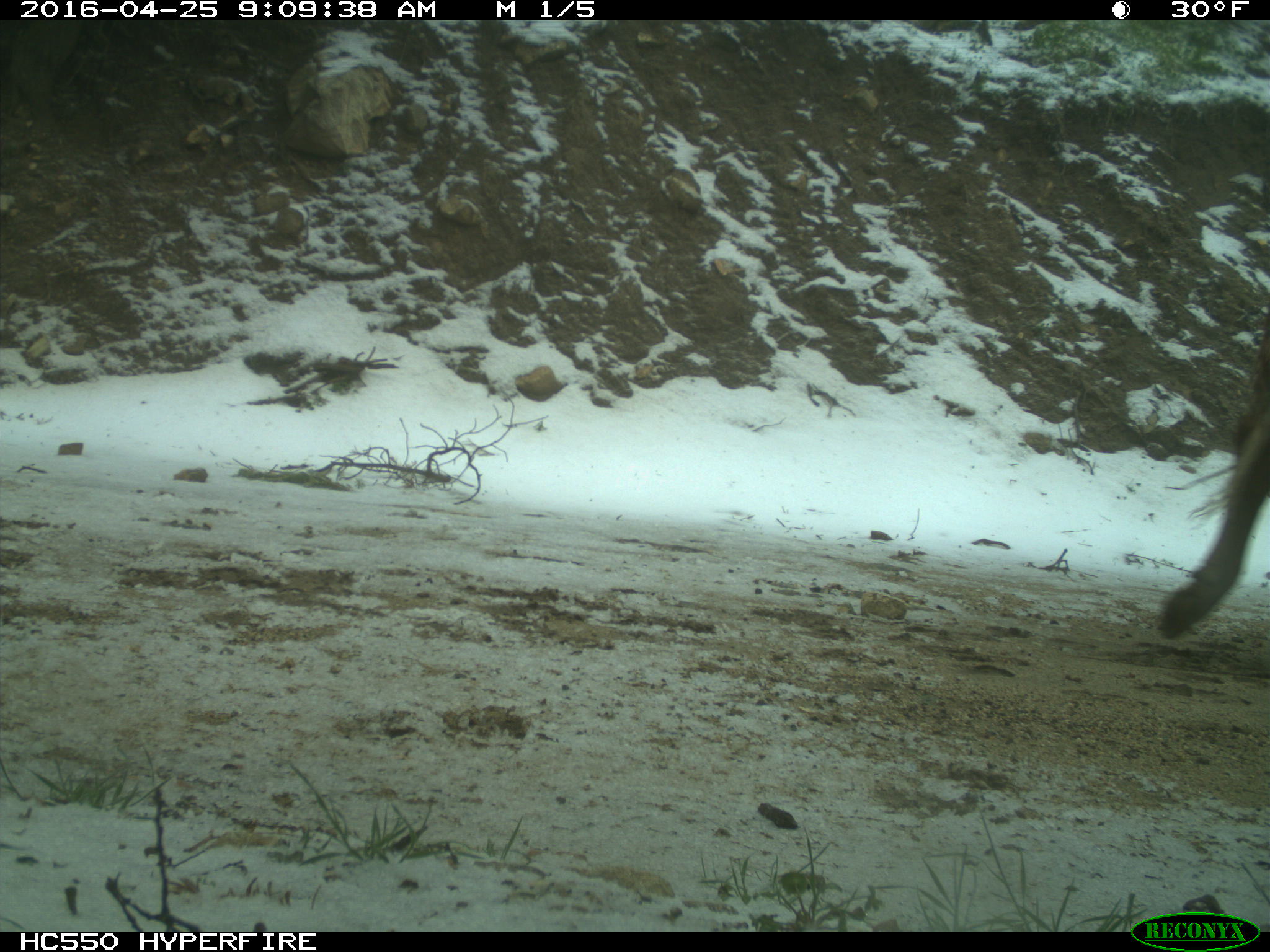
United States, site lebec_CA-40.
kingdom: Animalia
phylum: Chordata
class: Mammalia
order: Artiodactyla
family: Bovidae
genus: Bos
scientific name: Bos taurus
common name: domestic cow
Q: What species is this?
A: Bos taurus (domestic cow).